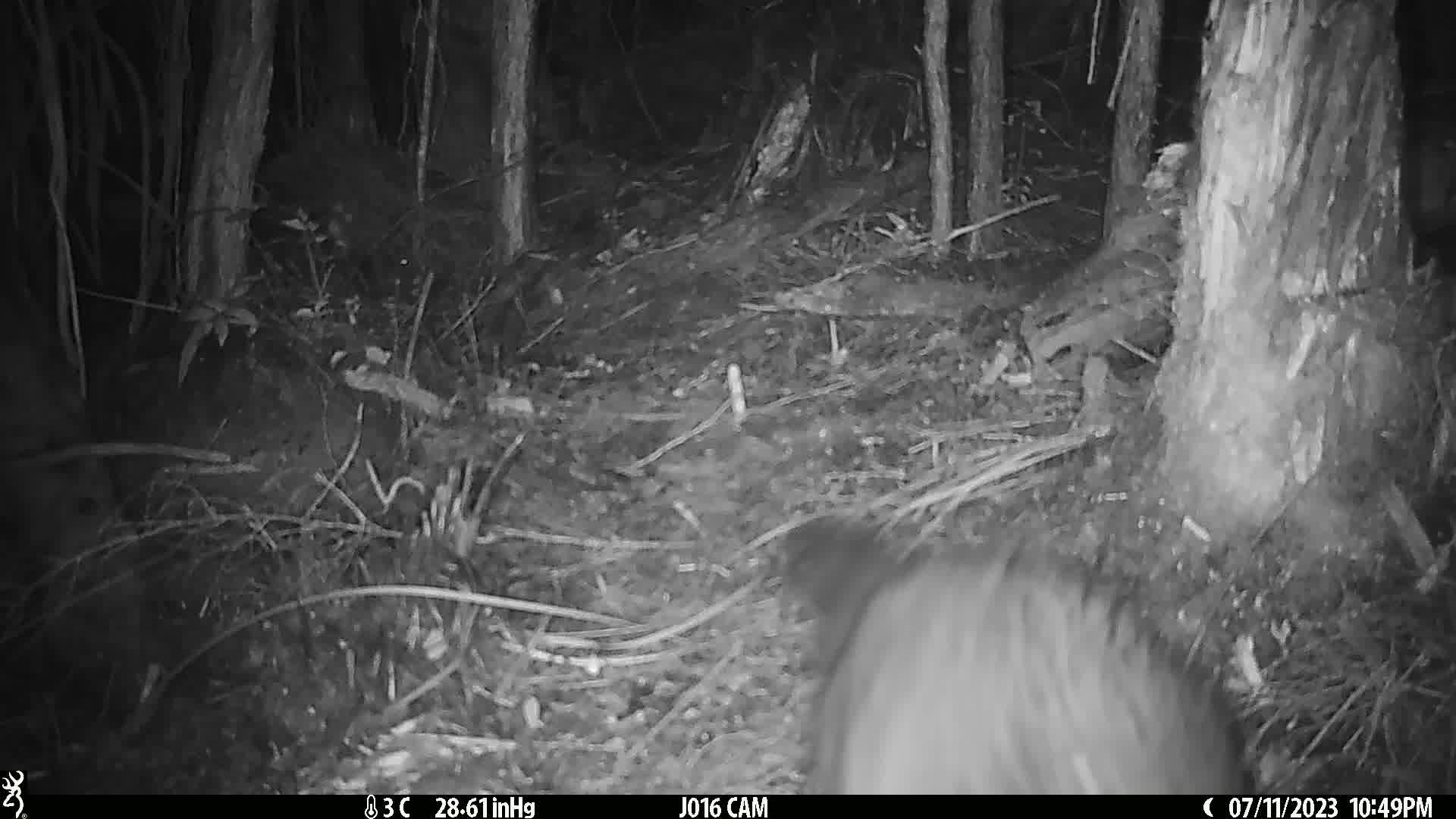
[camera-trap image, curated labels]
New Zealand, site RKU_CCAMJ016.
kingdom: Animalia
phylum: Chordata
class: Mammalia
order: Diprotodontia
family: Phalangeridae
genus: Trichosurus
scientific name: Trichosurus vulpecula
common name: common brushtail possum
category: possum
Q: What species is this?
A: Possum (common brushtail possum) (Trichosurus vulpecula).